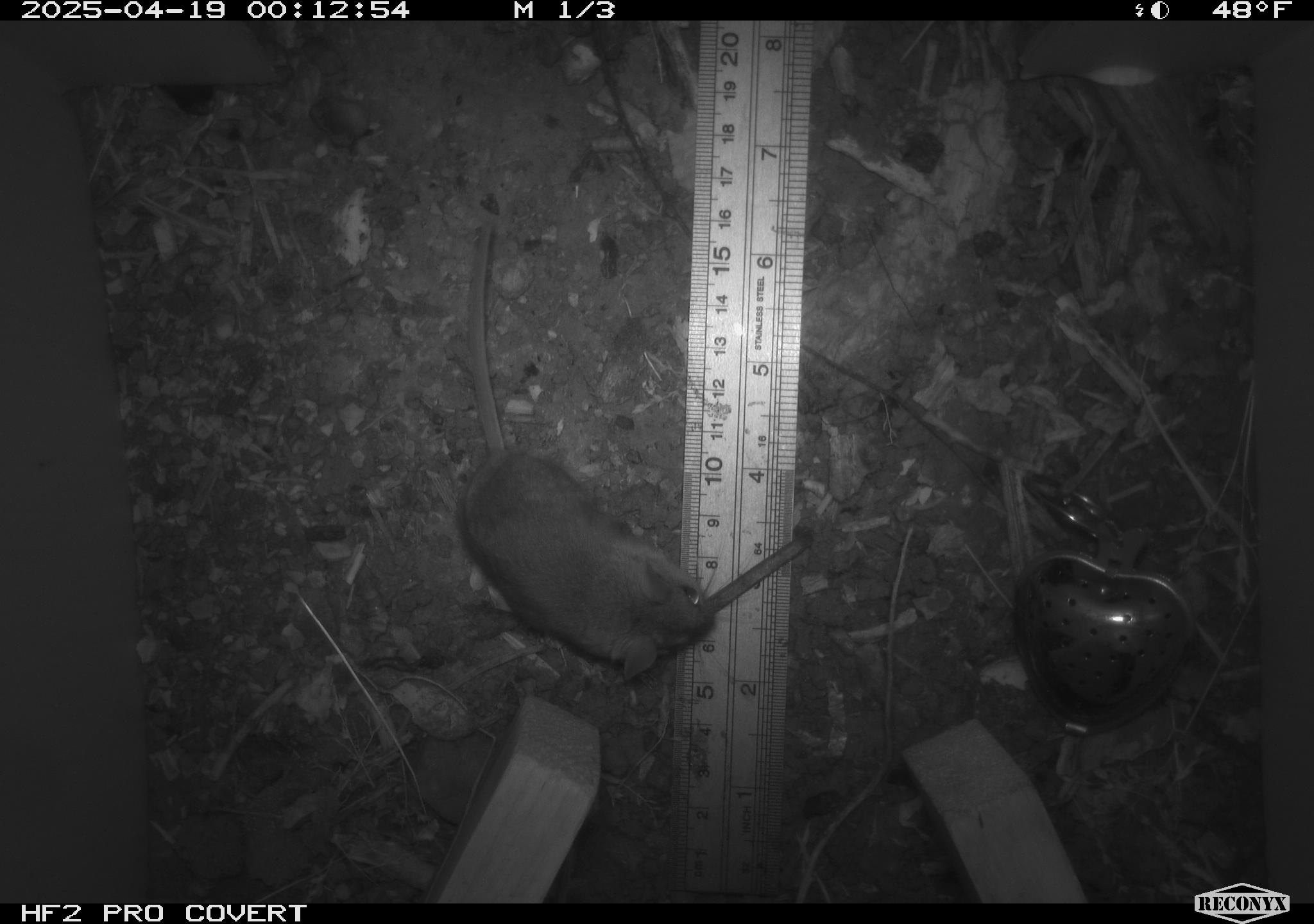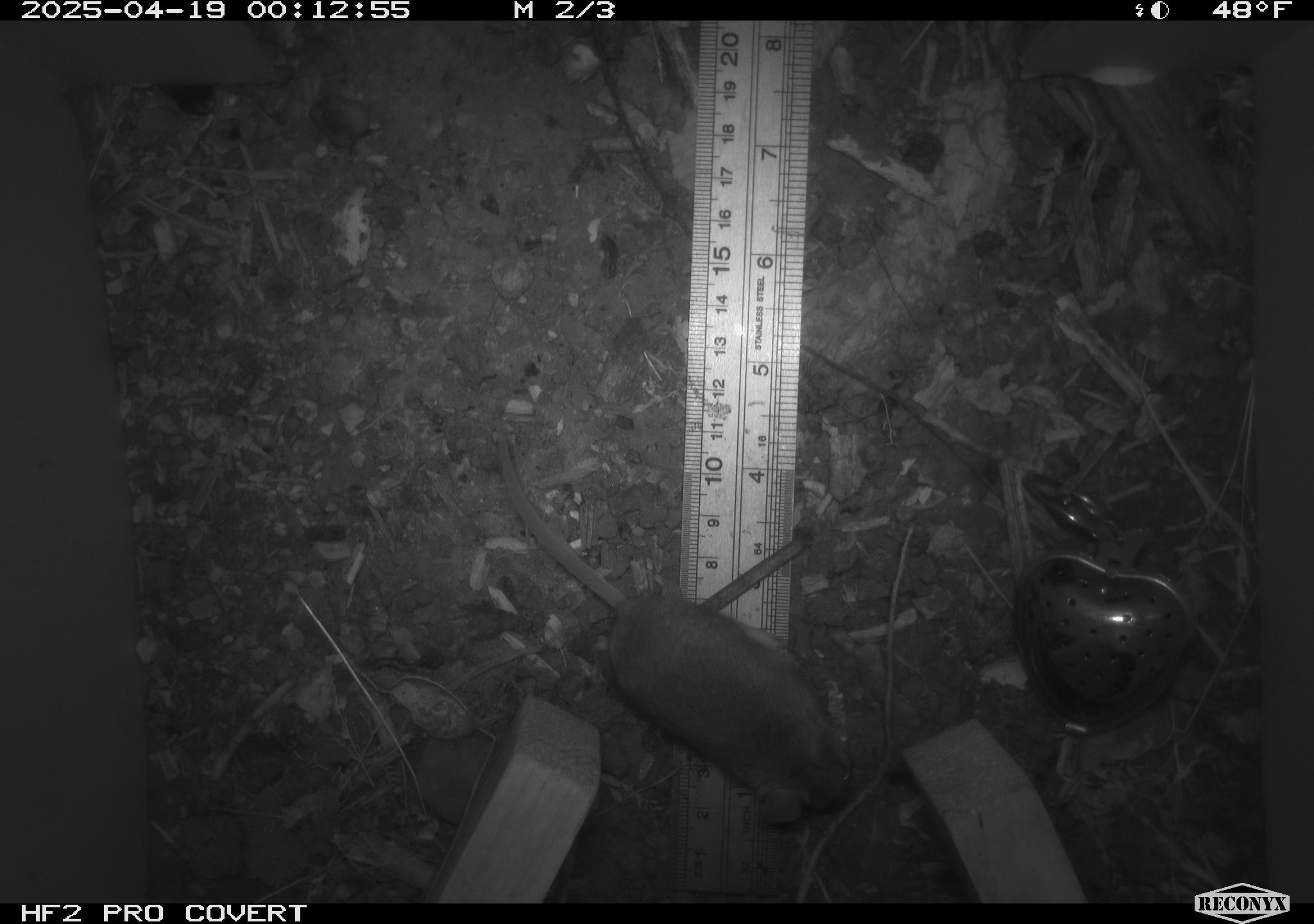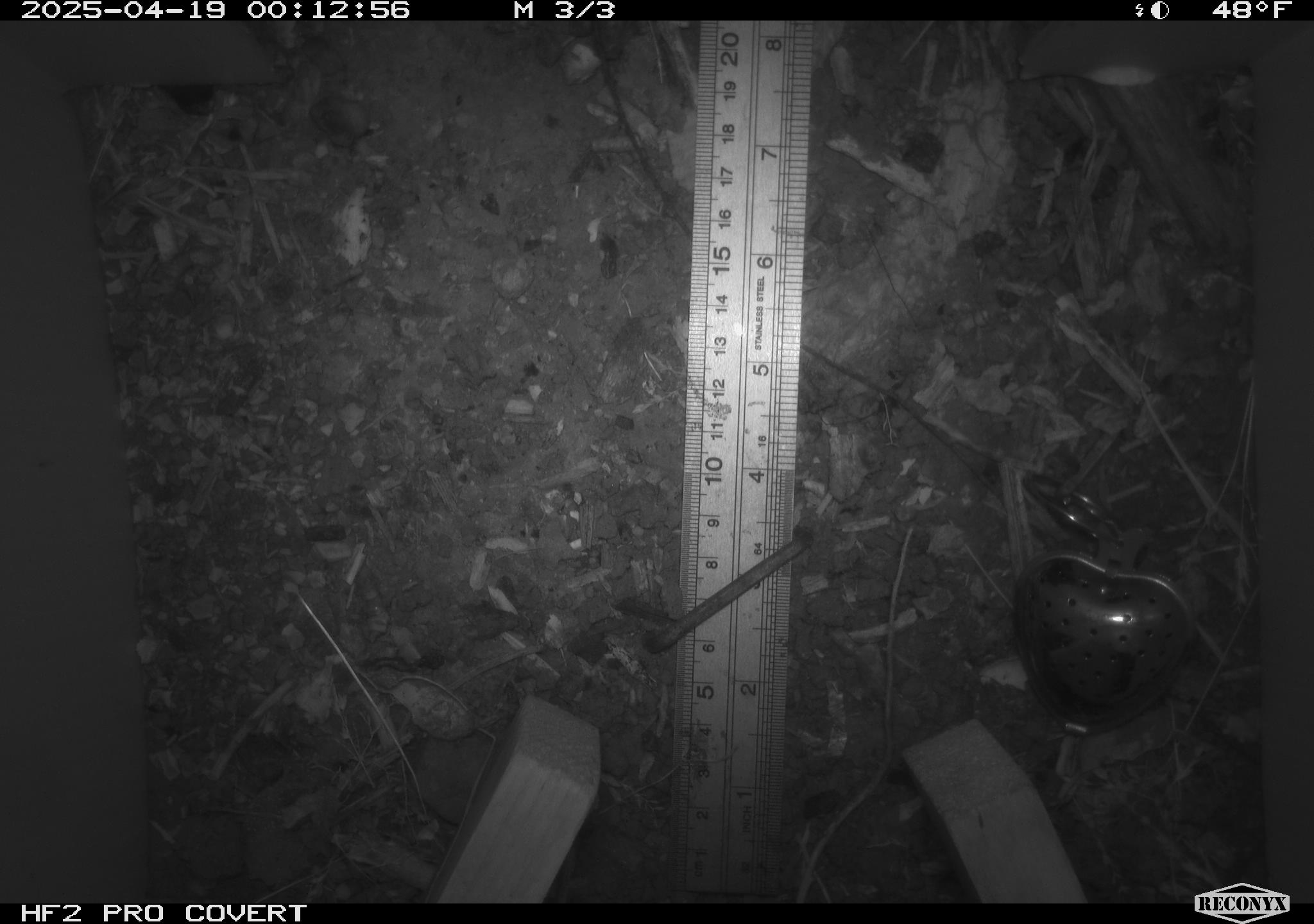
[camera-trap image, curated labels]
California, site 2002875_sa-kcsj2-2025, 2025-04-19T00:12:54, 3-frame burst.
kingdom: Animalia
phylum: Chordata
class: Mammalia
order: Rodentia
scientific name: Rodentia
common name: rodent